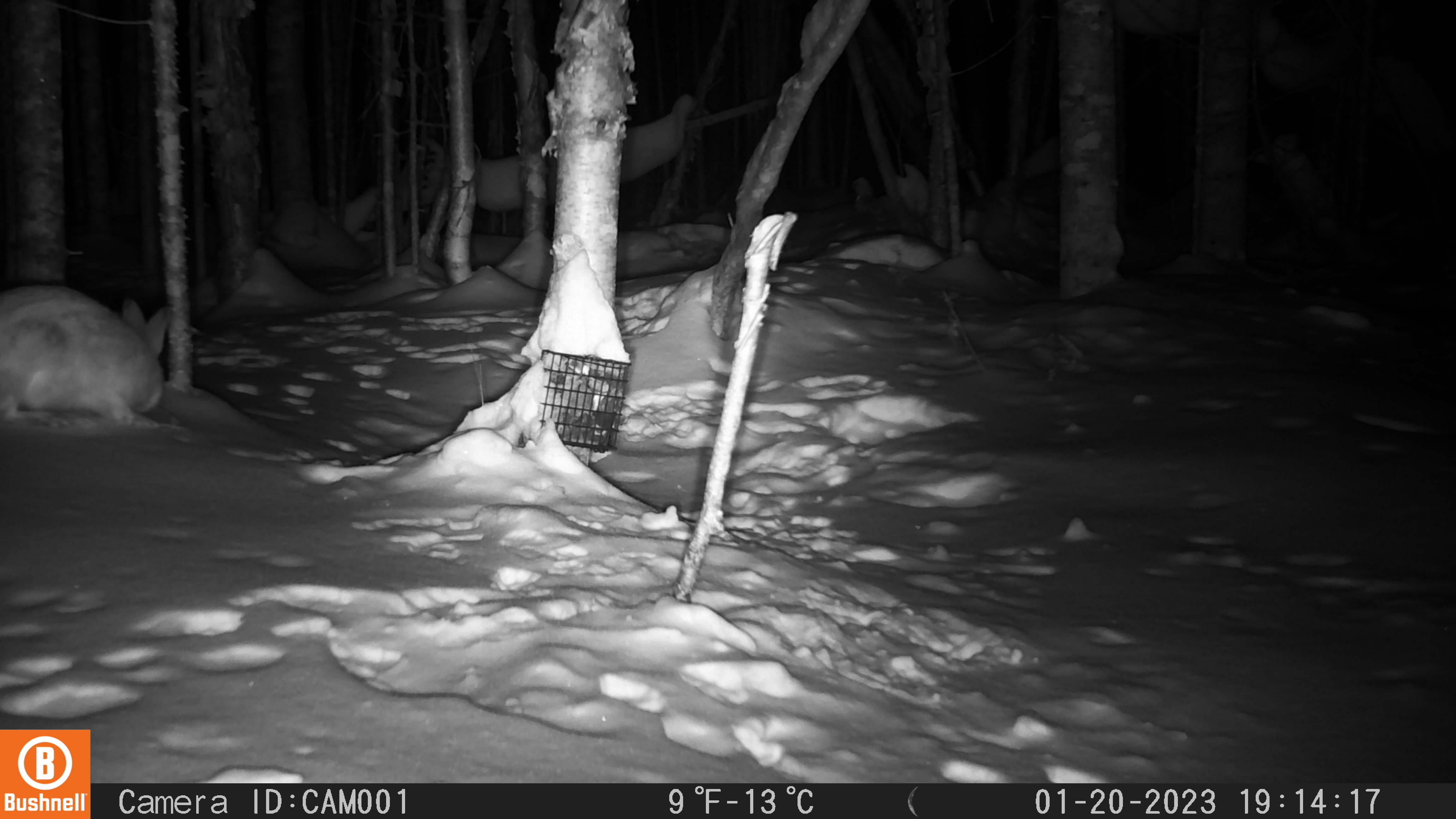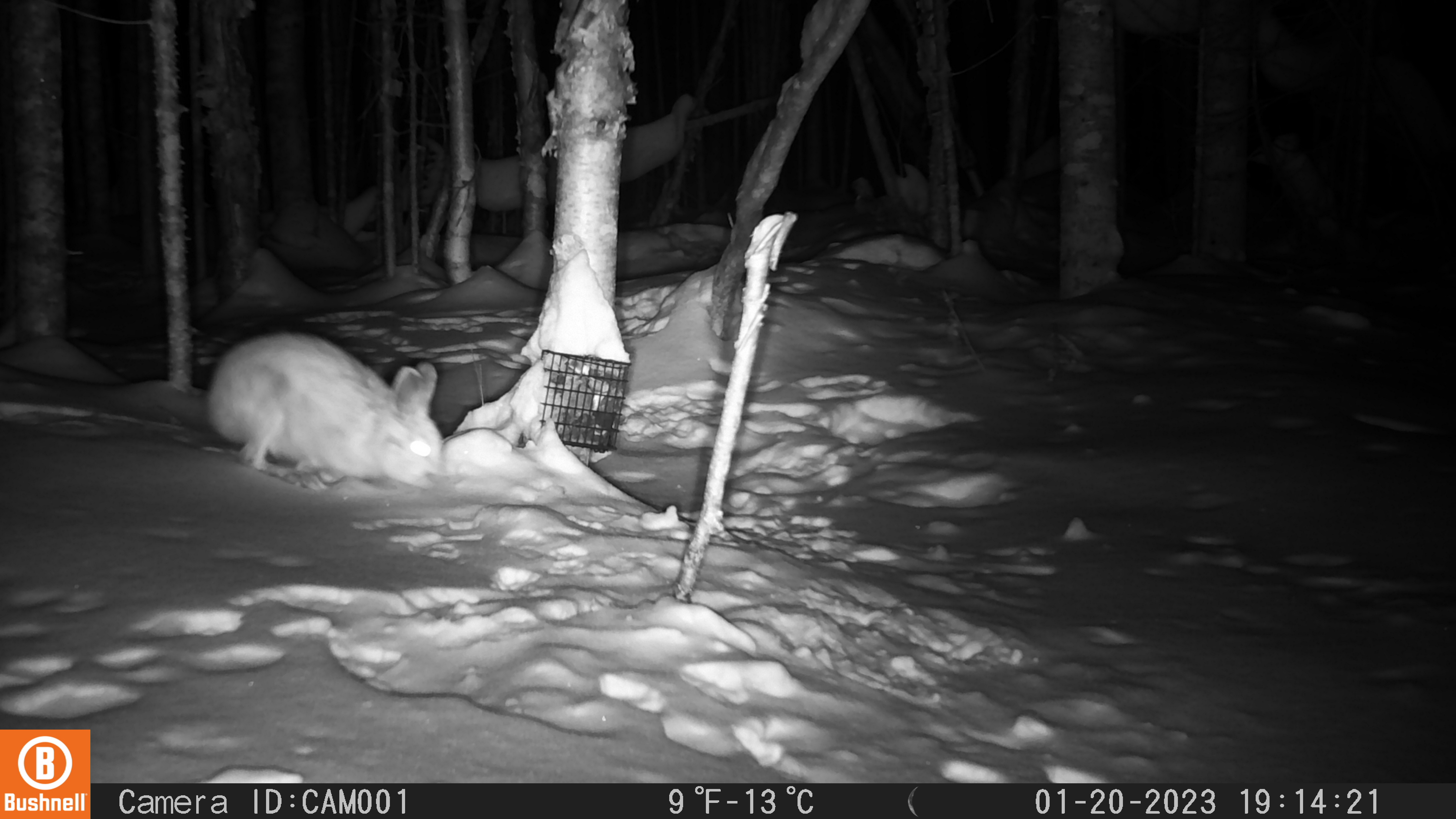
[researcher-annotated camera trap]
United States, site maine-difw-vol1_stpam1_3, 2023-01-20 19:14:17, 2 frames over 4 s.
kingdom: Animalia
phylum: Chordata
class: Mammalia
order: Lagomorpha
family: Leporidae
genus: Lepus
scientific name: Lepus americanus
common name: snowshoe hare